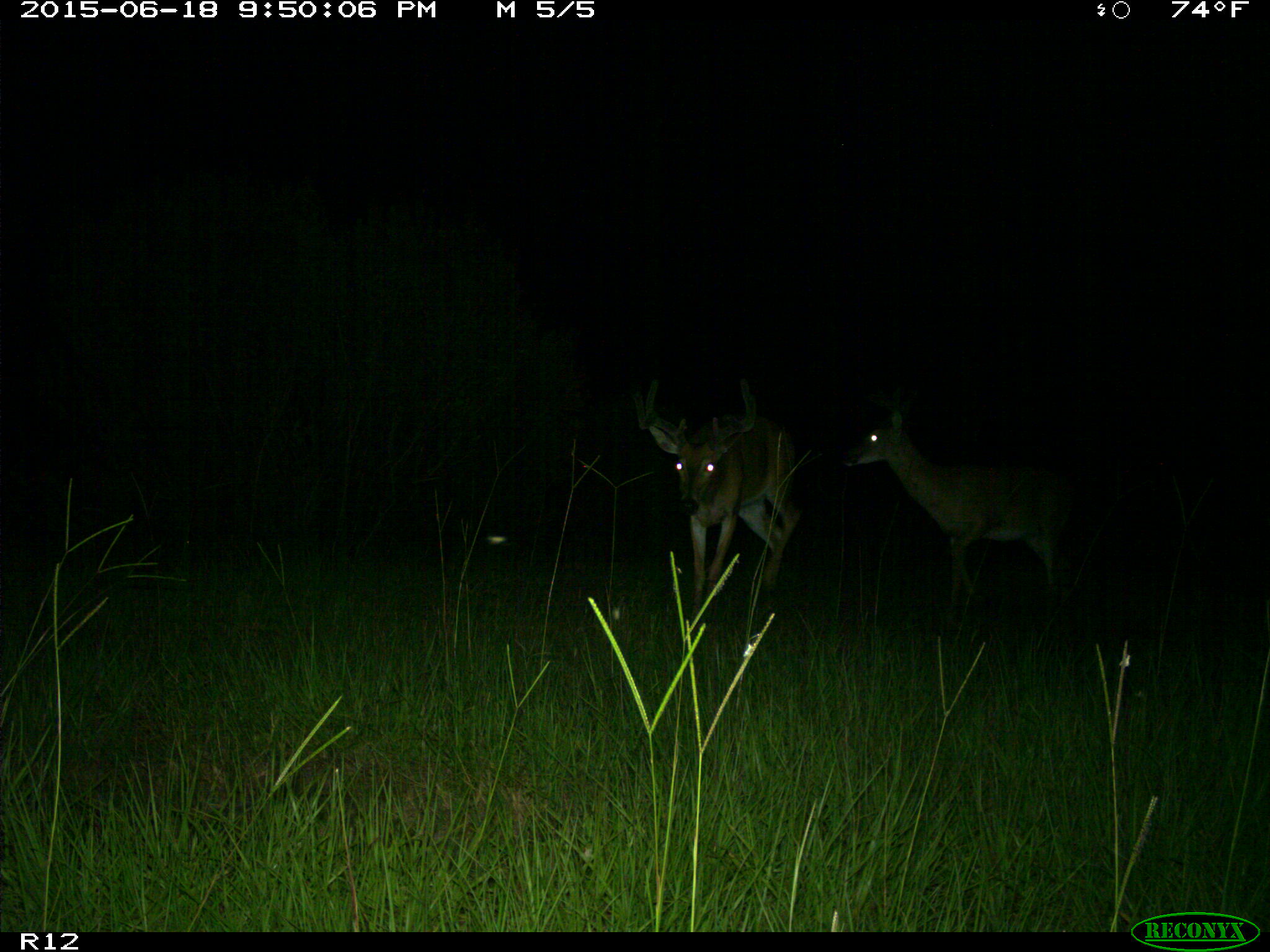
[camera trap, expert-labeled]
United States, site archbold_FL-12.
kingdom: Animalia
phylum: Chordata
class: Mammalia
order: Artiodactyla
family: Cervidae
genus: Odocoileus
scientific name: Odocoileus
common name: deer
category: unidentified deer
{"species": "unidentified deer (deer) (Odocoileus)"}